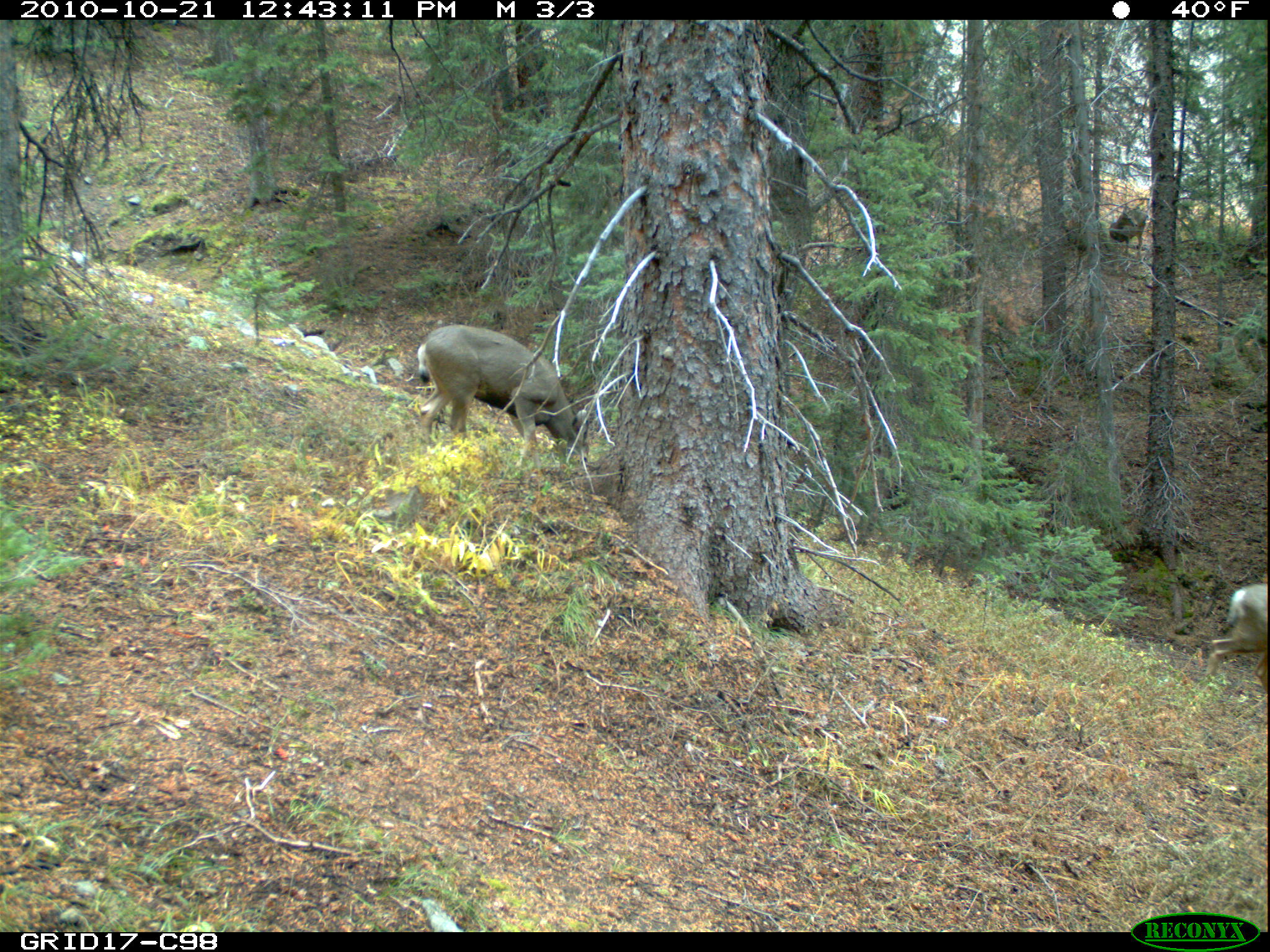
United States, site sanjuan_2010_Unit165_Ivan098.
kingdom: Animalia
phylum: Chordata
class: Mammalia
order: Artiodactyla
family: Cervidae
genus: Odocoileus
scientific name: Odocoileus hemionus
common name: mule deer